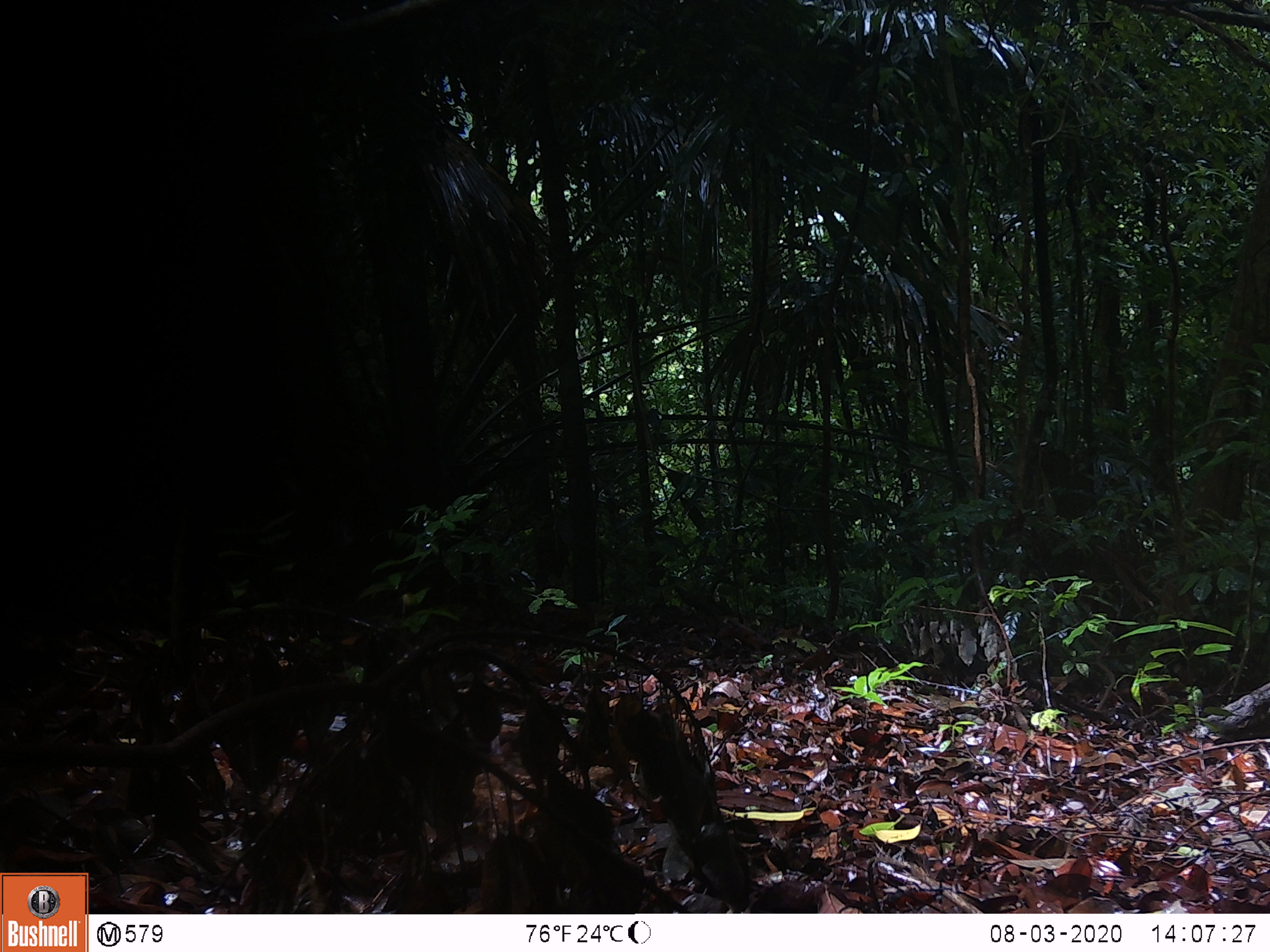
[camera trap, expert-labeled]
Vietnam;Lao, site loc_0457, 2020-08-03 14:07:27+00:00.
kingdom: Animalia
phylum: Chordata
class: Mammalia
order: Primates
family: Cercopithecidae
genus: Macaca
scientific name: Macaca arctoides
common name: stump-tailed macaque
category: stump tailed macaque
Stump tailed macaque (stump-tailed macaque) (Macaca arctoides). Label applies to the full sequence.